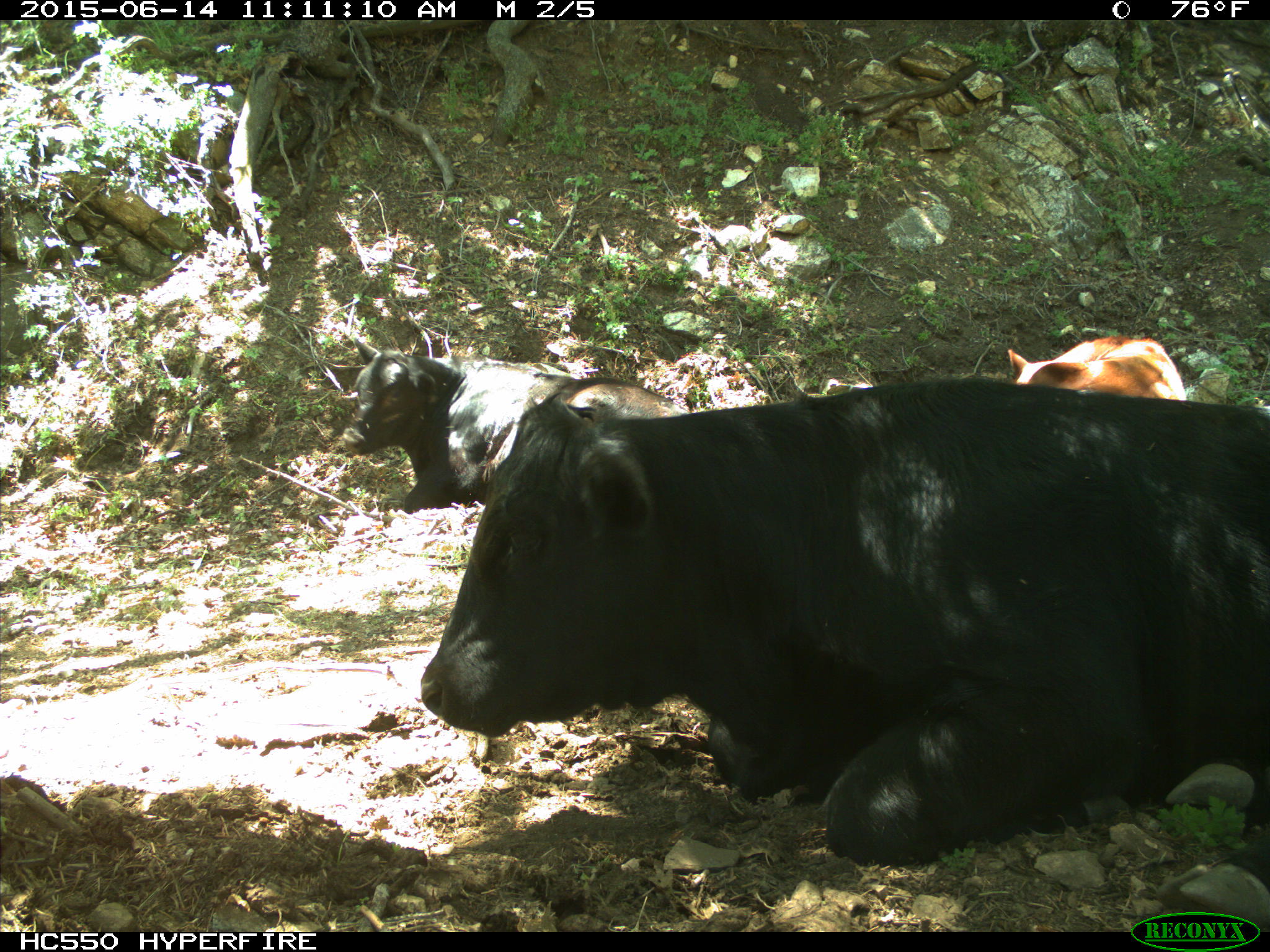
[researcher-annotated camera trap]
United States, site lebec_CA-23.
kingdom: Animalia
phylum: Chordata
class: Mammalia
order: Artiodactyla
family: Bovidae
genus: Bos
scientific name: Bos taurus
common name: domestic cow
Bos taurus (domestic cow).